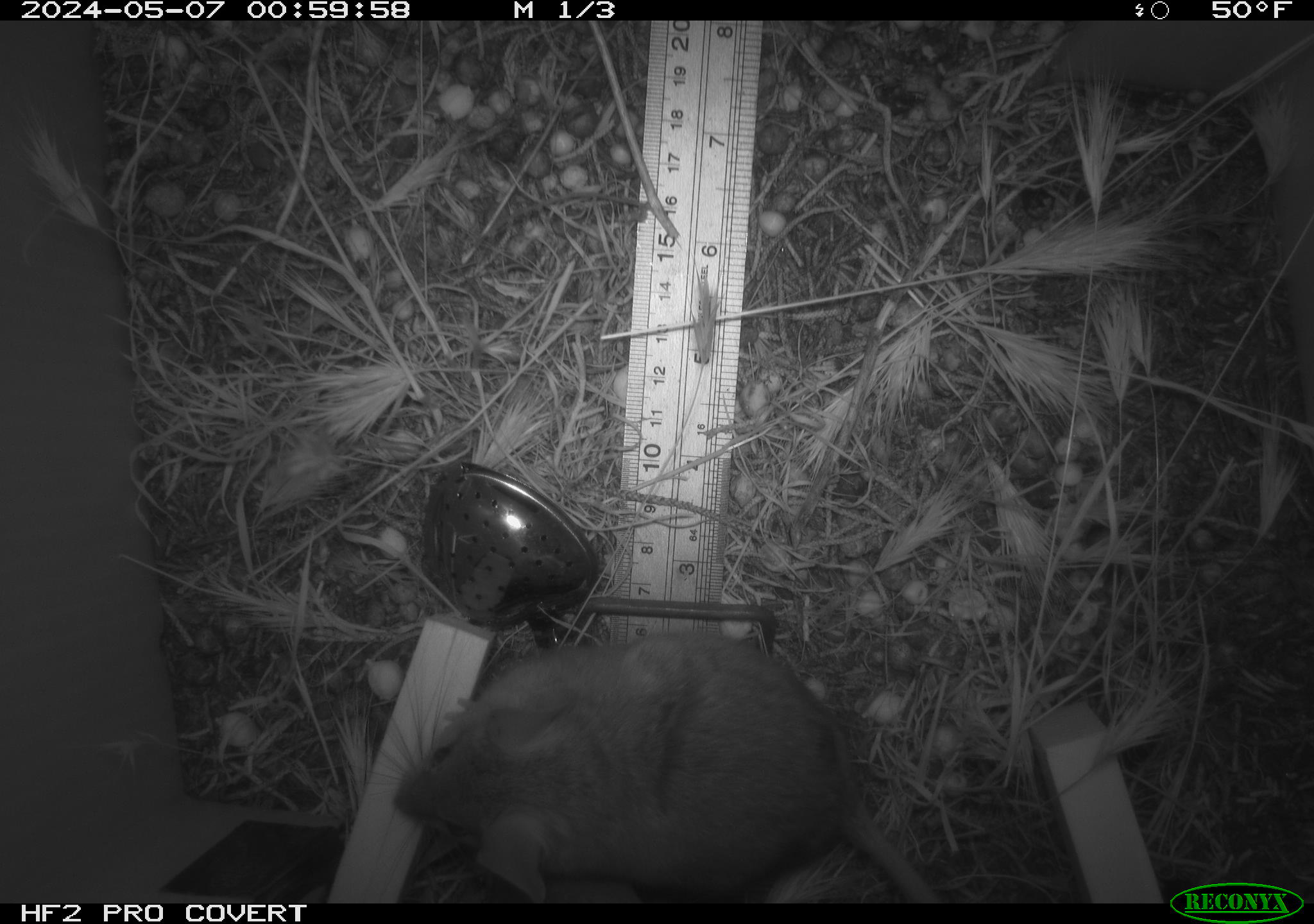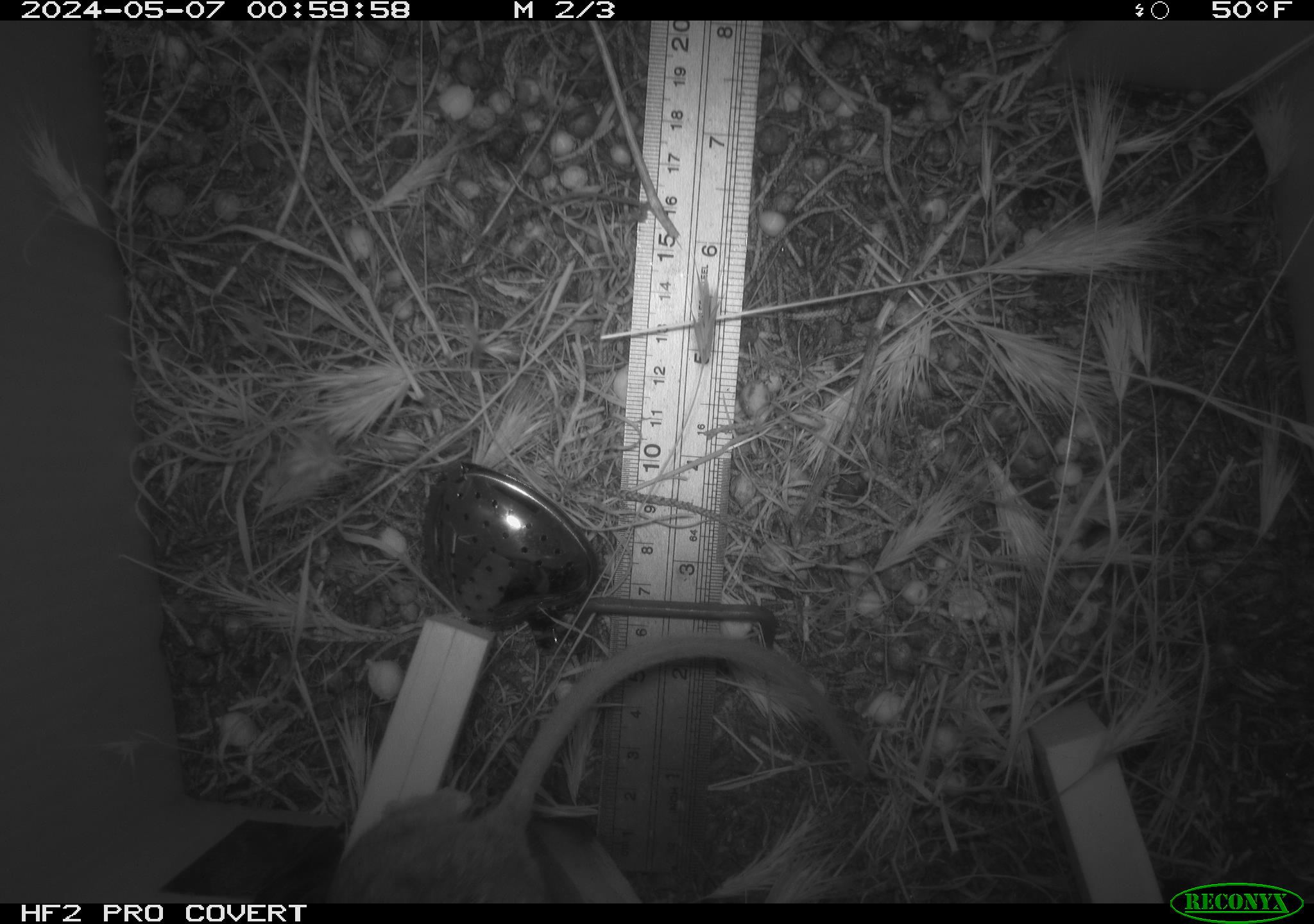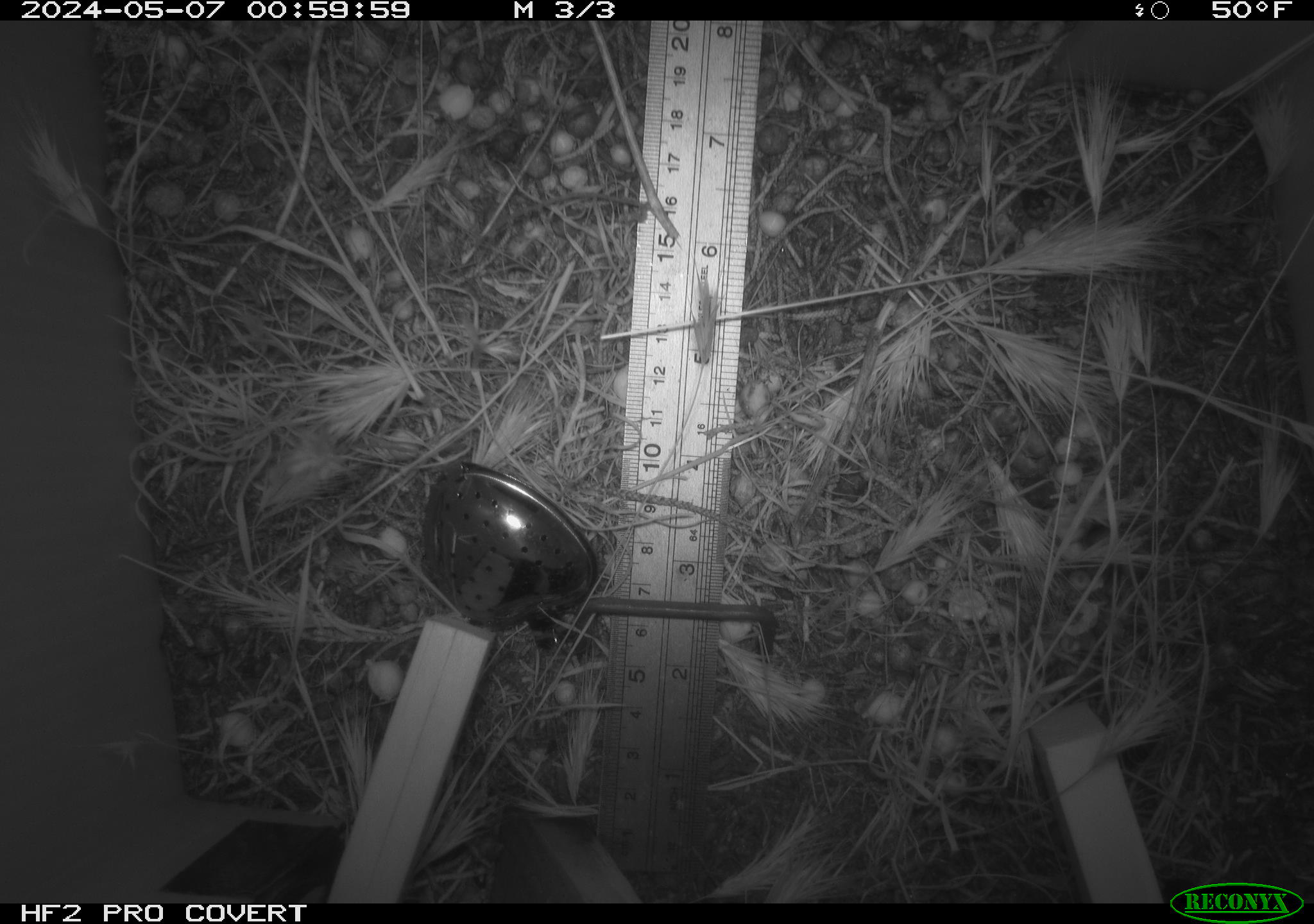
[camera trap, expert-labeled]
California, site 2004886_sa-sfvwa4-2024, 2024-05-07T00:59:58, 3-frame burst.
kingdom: Animalia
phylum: Chordata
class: Mammalia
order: Rodentia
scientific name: Rodentia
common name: mouse species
Mouse species (Rodentia).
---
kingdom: Animalia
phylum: Arthropoda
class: Insecta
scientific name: Insecta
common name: insect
Insect (Insecta).